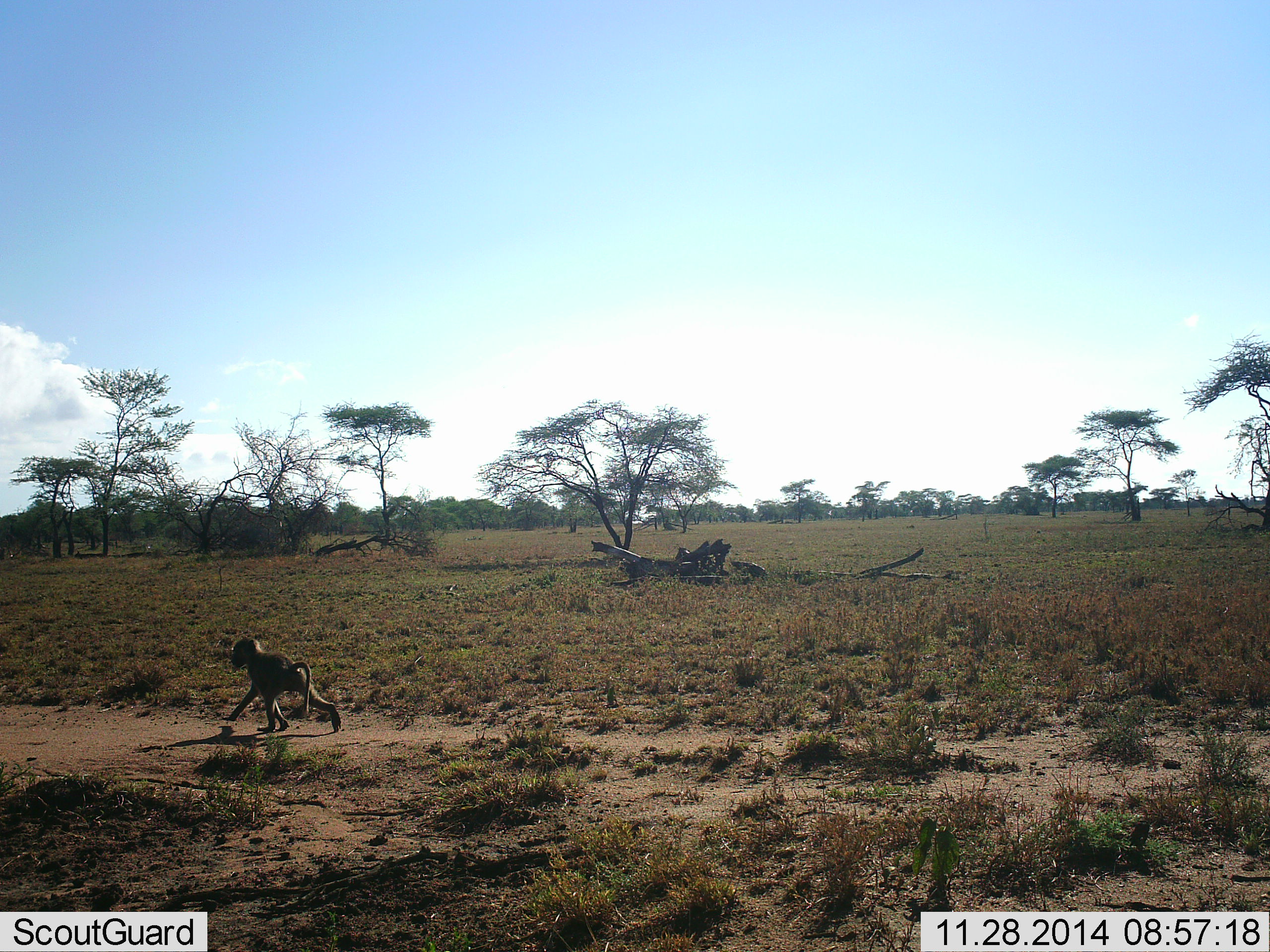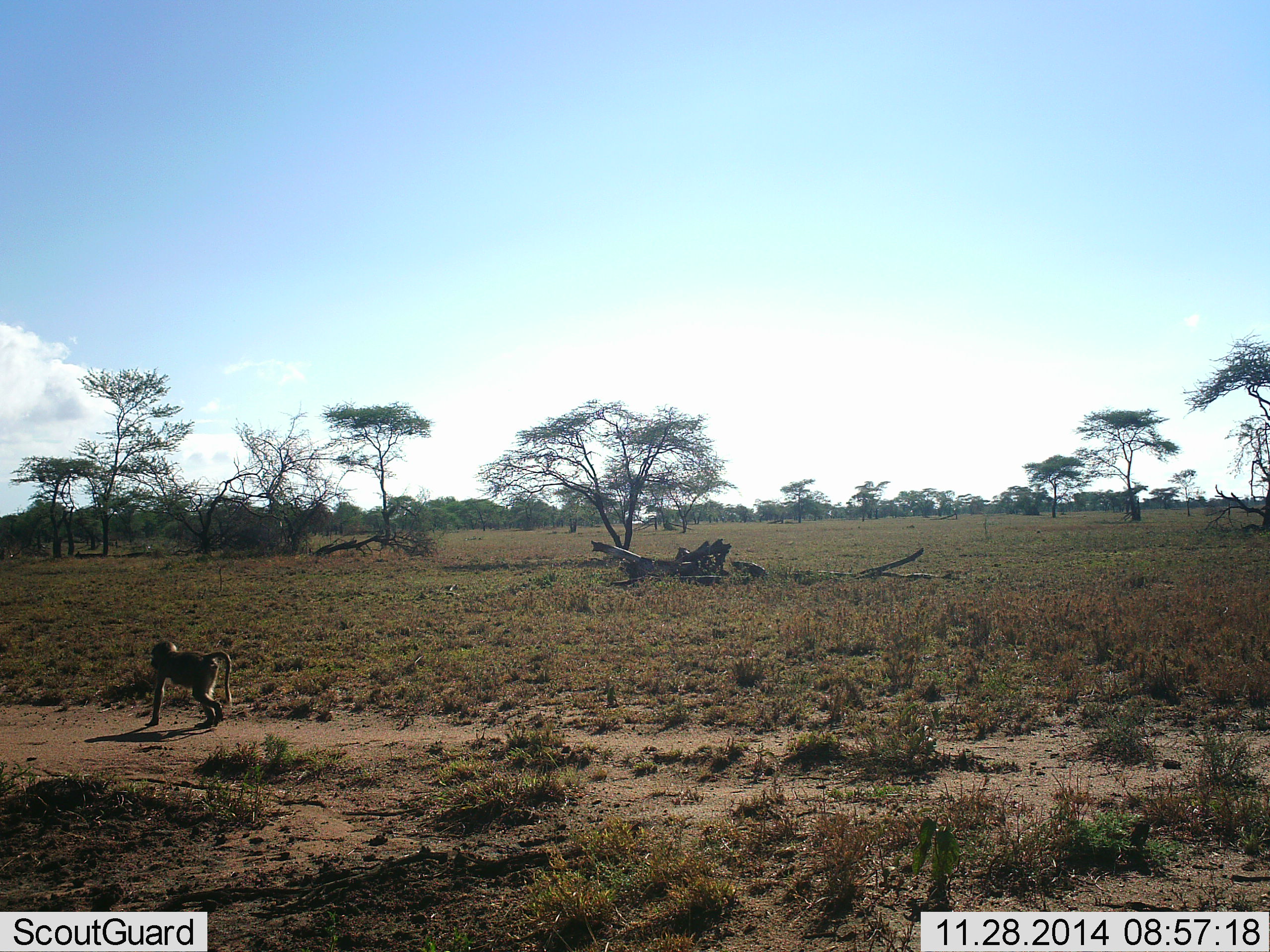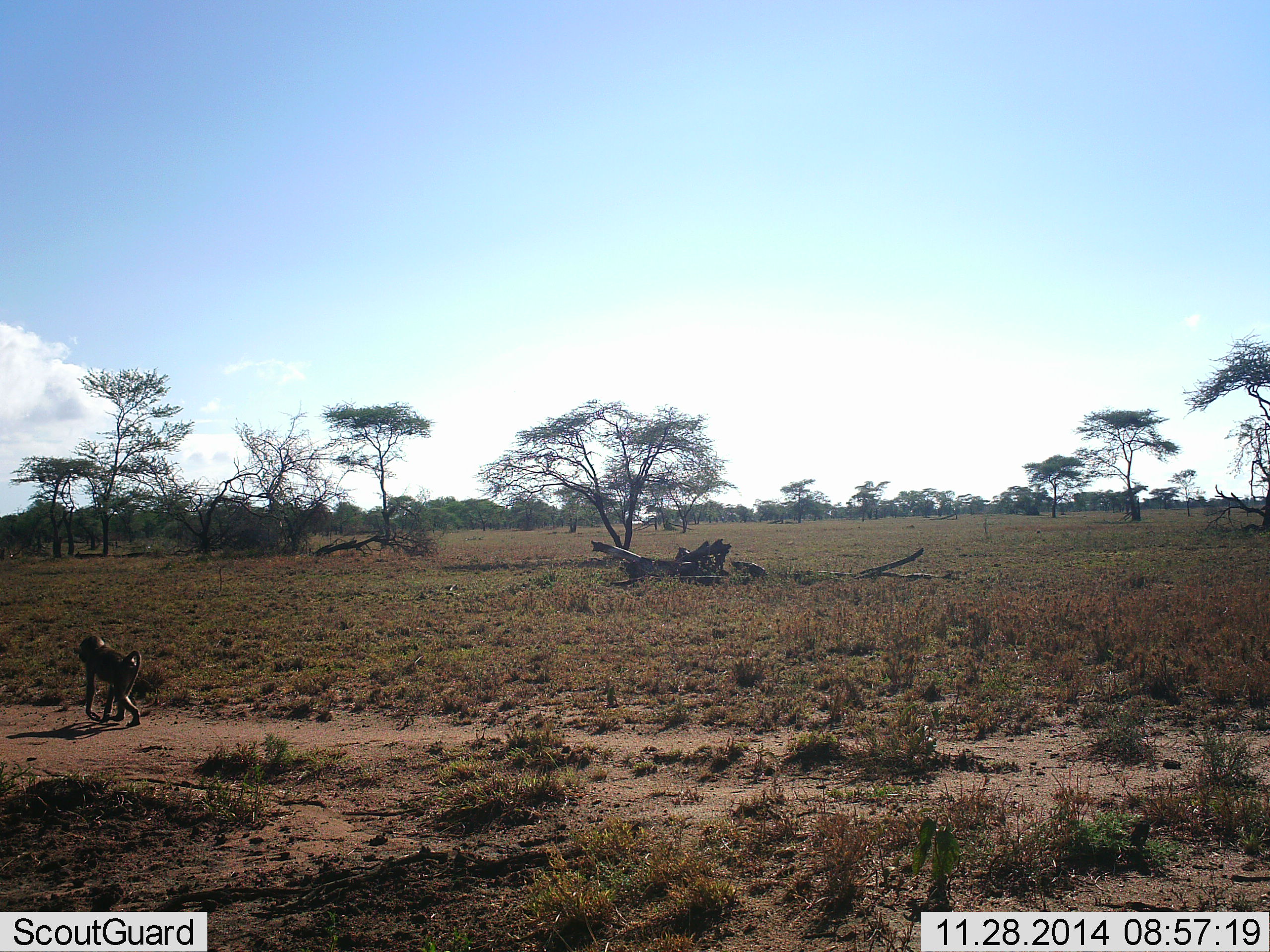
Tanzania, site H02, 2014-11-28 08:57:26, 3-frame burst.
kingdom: Animalia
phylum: Chordata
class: Mammalia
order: Primates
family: Cercopithecidae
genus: Papio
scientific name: Papio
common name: baboon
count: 1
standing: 0%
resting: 0%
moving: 100%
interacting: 0%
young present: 20%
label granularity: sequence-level